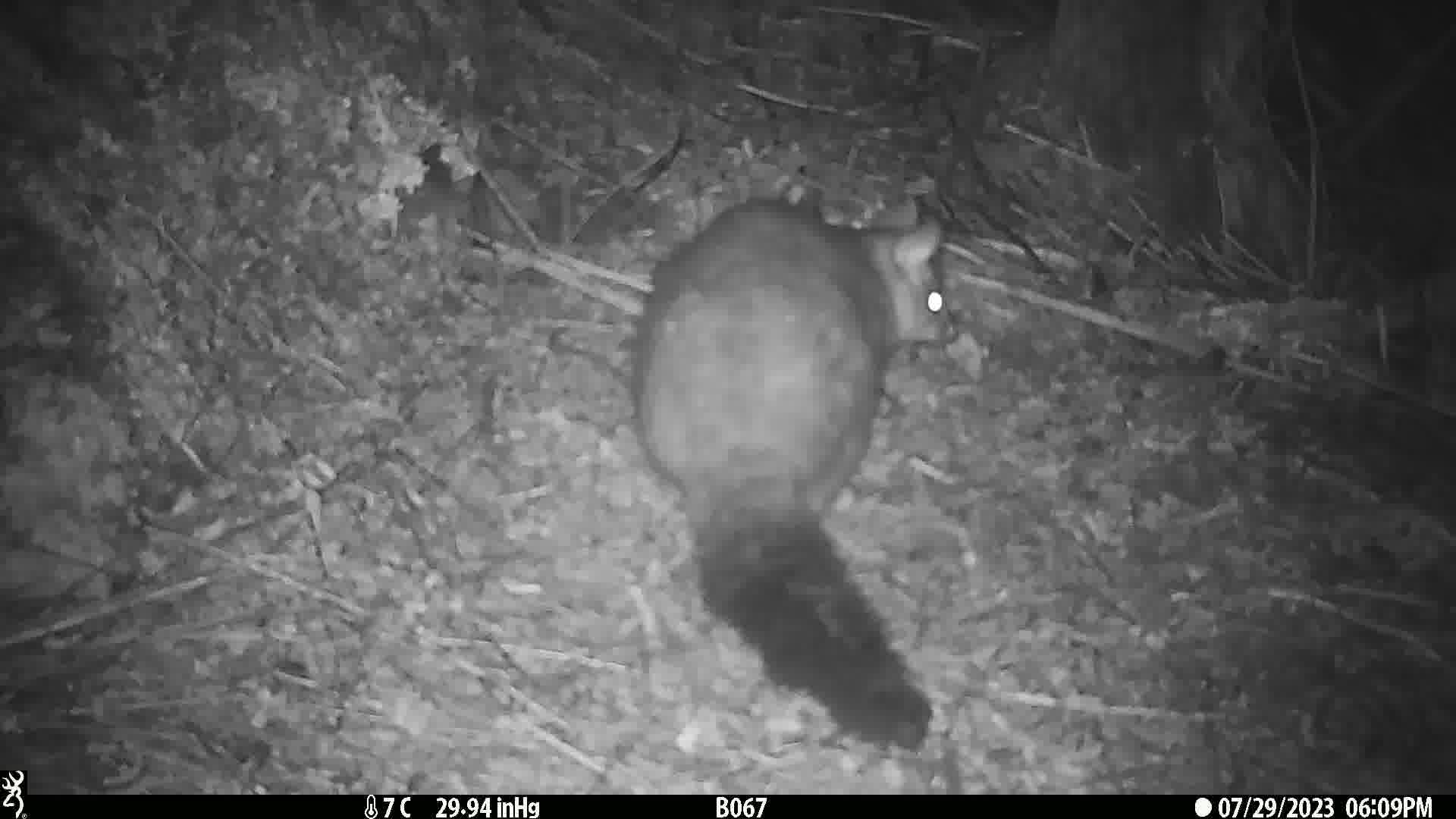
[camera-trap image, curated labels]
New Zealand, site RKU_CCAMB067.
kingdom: Animalia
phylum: Chordata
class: Mammalia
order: Diprotodontia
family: Phalangeridae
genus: Trichosurus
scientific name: Trichosurus vulpecula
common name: common brushtail possum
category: possum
Possum (common brushtail possum) (Trichosurus vulpecula).